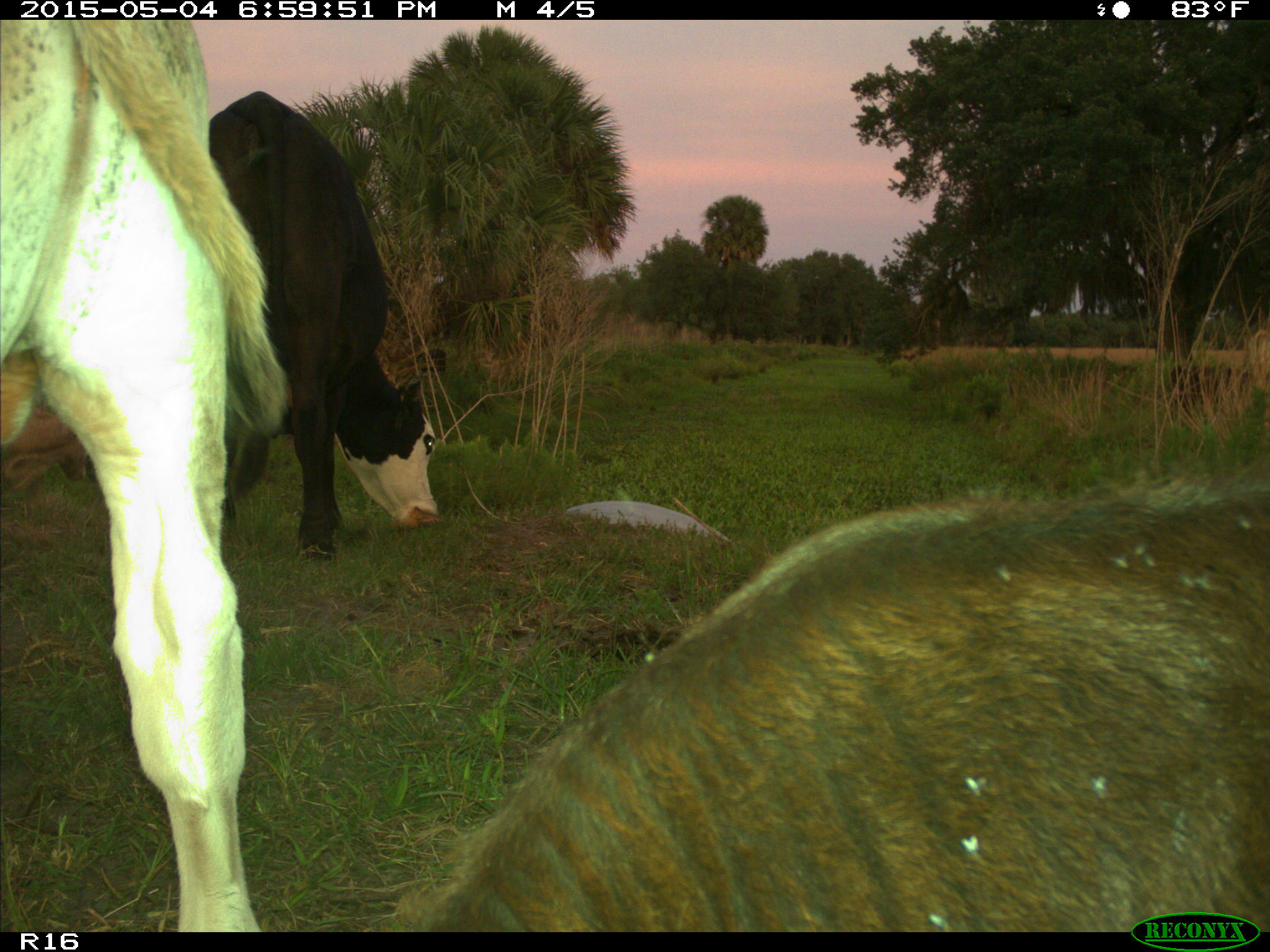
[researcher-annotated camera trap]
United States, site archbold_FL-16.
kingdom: Animalia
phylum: Chordata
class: Mammalia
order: Artiodactyla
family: Bovidae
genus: Bos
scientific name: Bos taurus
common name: domestic cow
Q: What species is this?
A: Bos taurus (domestic cow).